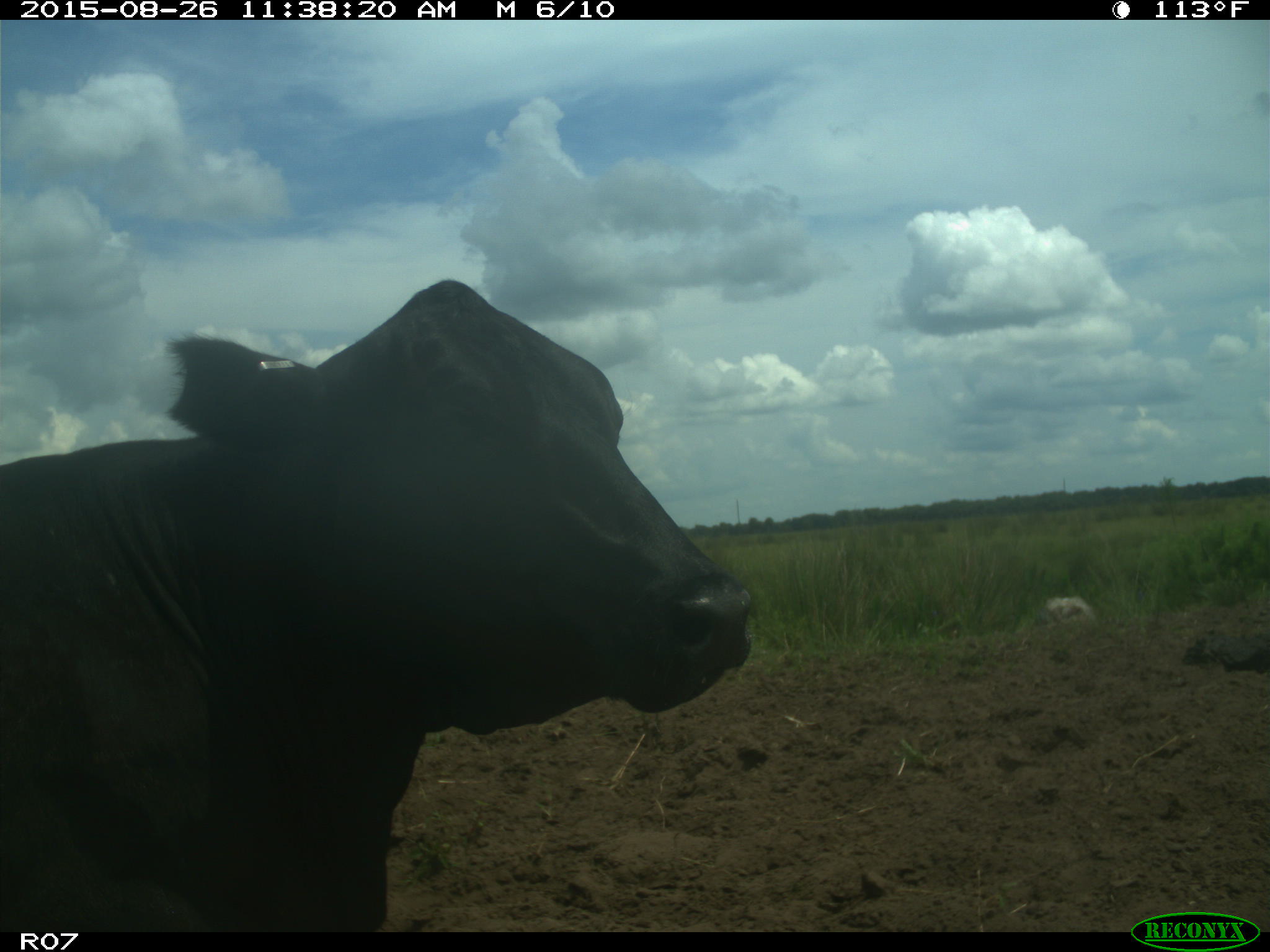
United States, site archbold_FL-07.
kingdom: Animalia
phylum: Chordata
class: Mammalia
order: Artiodactyla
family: Bovidae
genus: Bos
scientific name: Bos taurus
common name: domestic cow